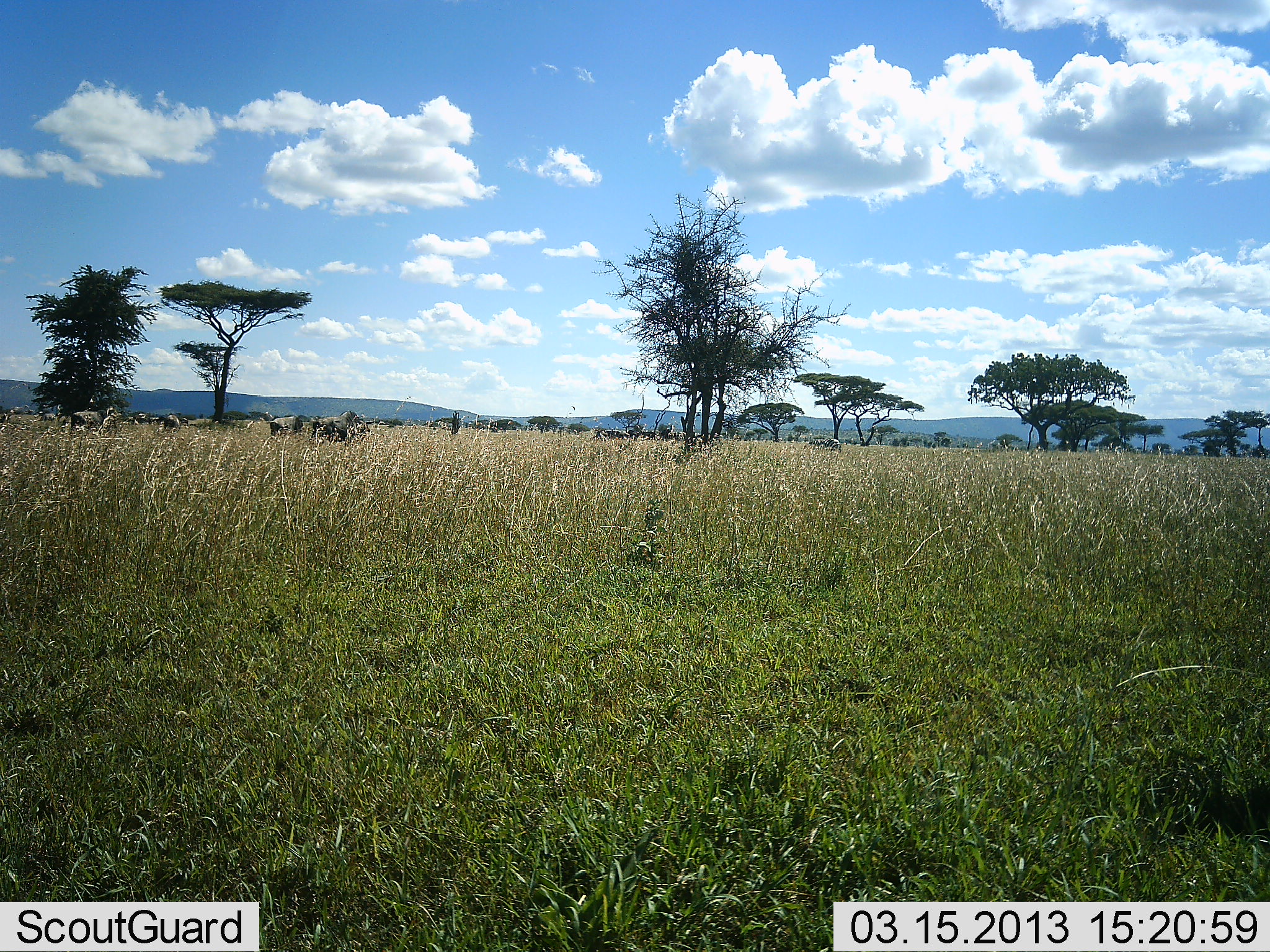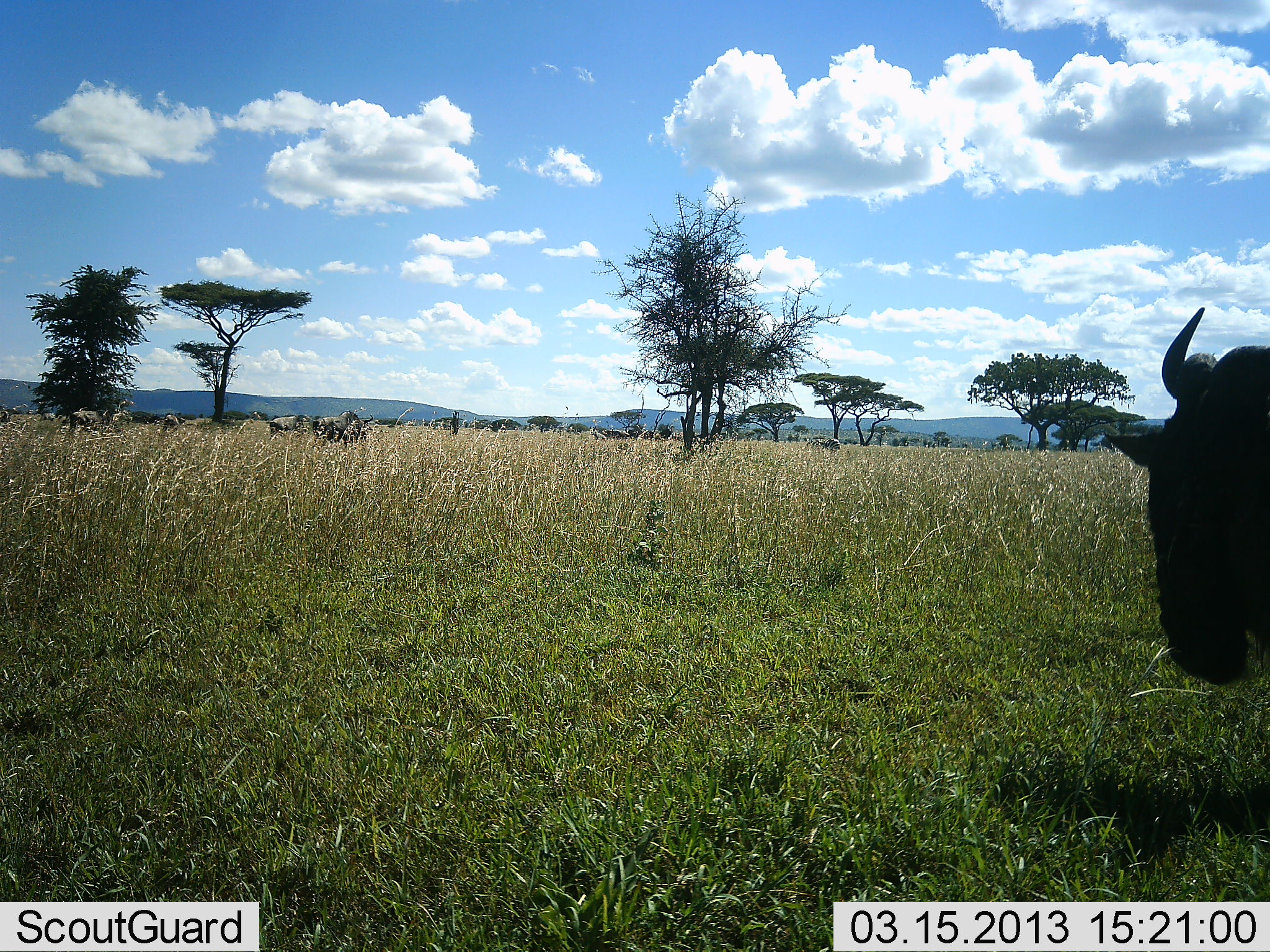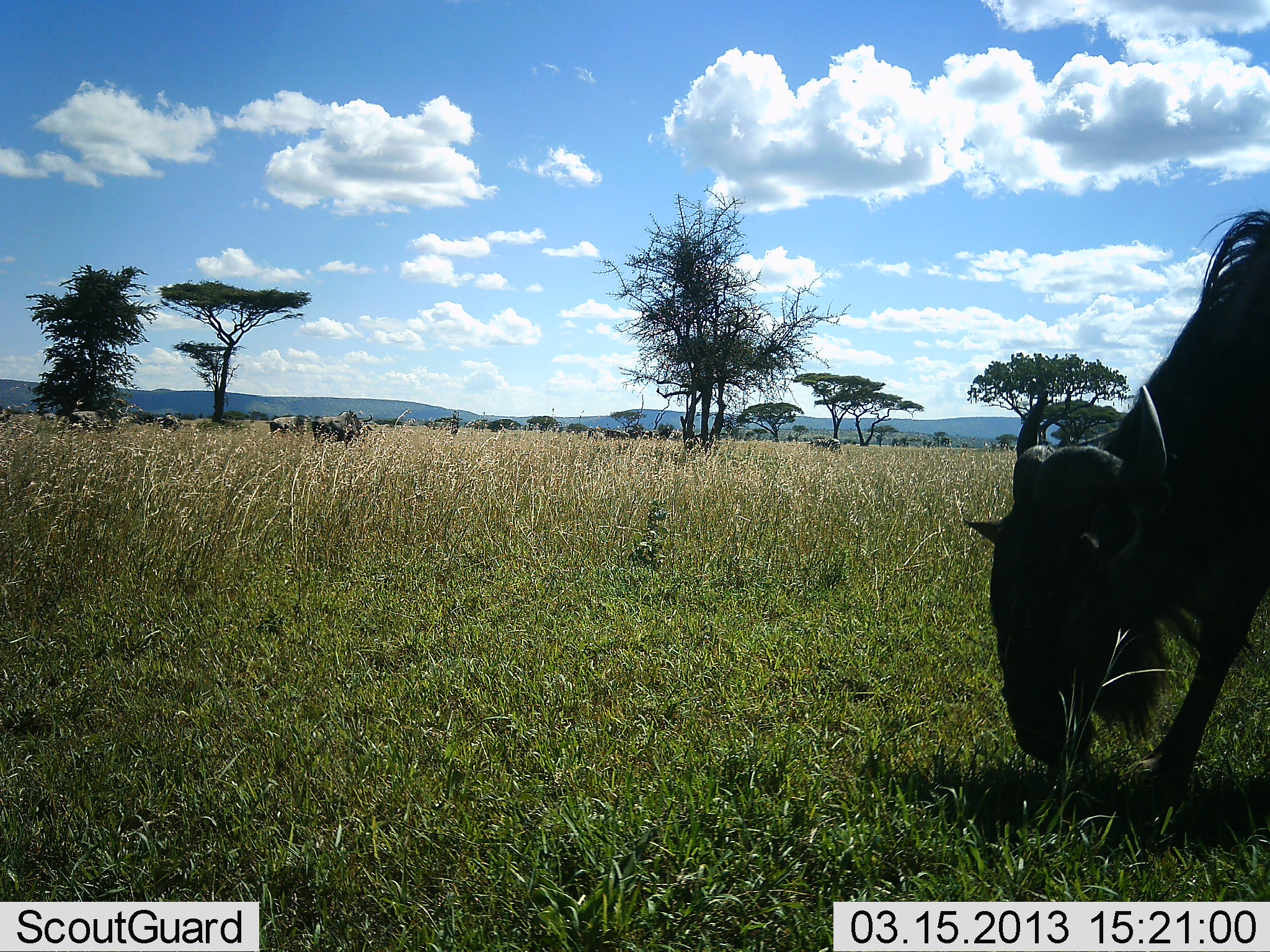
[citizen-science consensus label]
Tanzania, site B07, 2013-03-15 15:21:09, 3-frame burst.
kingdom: Animalia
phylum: Chordata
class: Mammalia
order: Artiodactyla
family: Bovidae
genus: Connochaetes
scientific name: Connochaetes taurinus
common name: blue wildebeest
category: wildebeest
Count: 1.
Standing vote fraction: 29%.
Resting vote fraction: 4%.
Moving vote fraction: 58%.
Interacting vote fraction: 0%.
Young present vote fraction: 0%.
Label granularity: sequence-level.